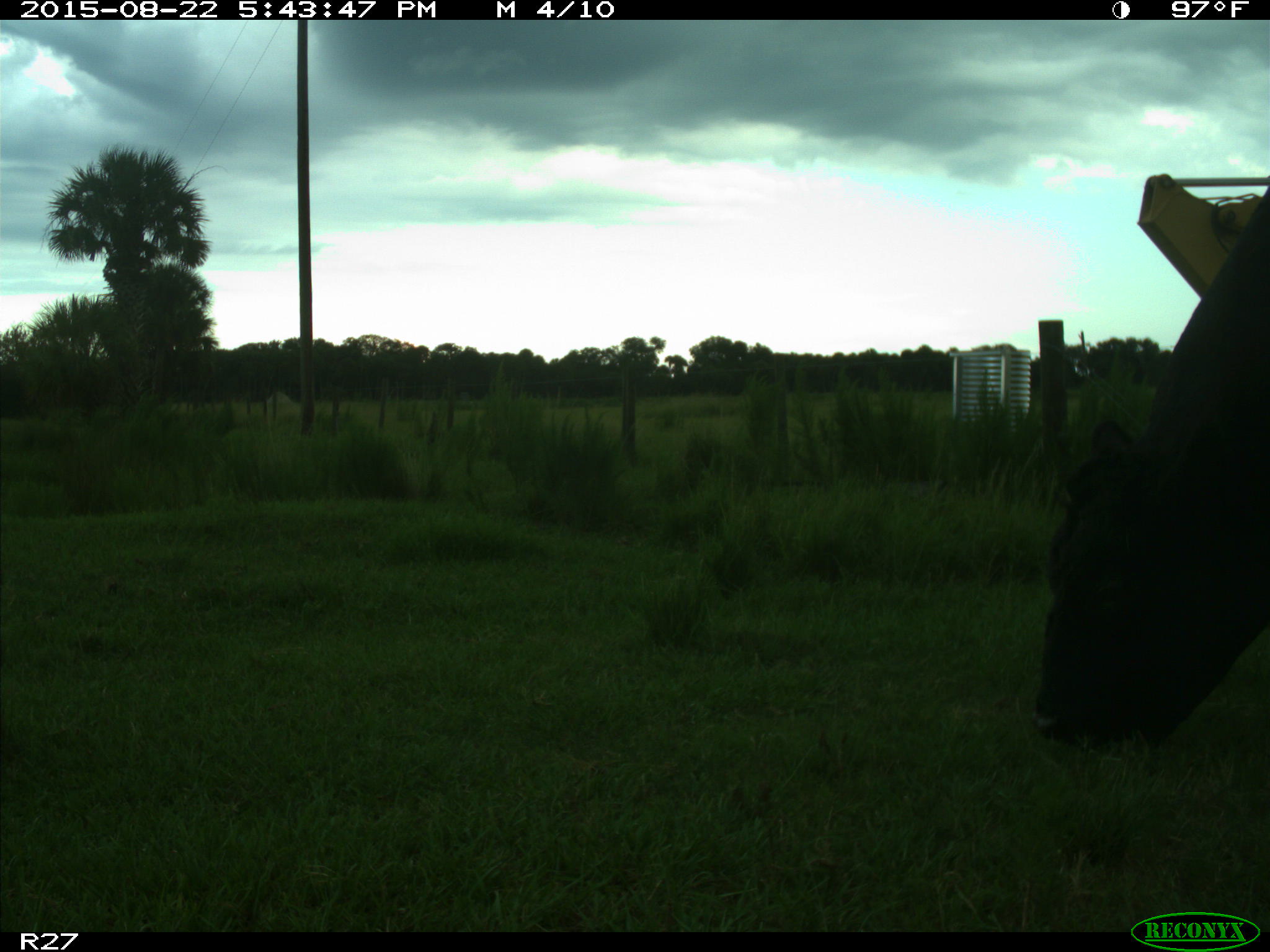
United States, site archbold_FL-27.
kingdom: Animalia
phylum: Chordata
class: Mammalia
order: Artiodactyla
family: Bovidae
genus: Bos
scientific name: Bos taurus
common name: domestic cow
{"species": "Bos taurus (domestic cow)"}